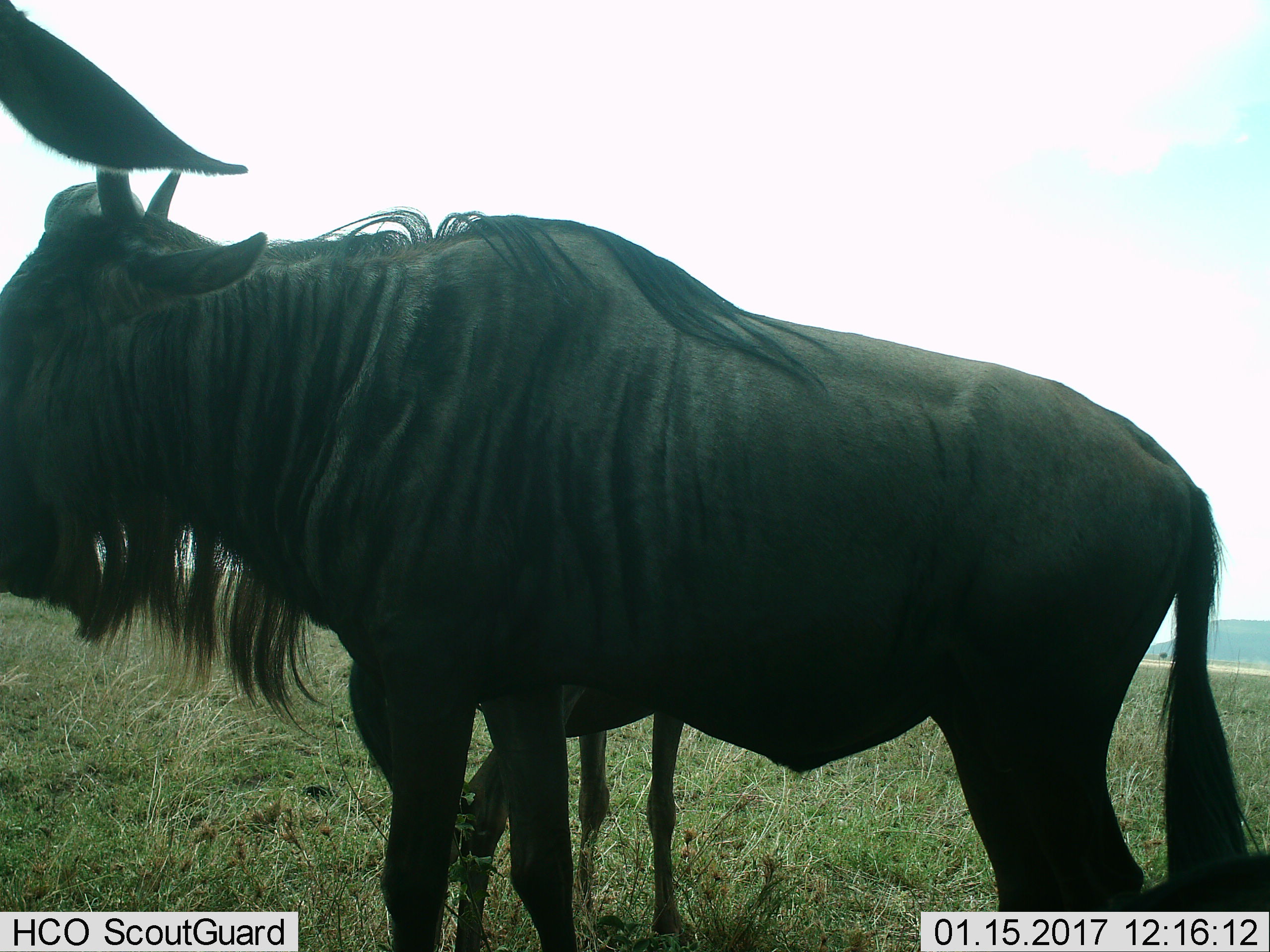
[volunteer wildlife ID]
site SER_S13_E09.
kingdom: Animalia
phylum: Chordata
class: Mammalia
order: Artiodactyla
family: Bovidae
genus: Connochaetes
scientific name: Connochaetes taurinus taurinus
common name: blue wildebeest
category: wildebeestblue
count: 3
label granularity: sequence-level